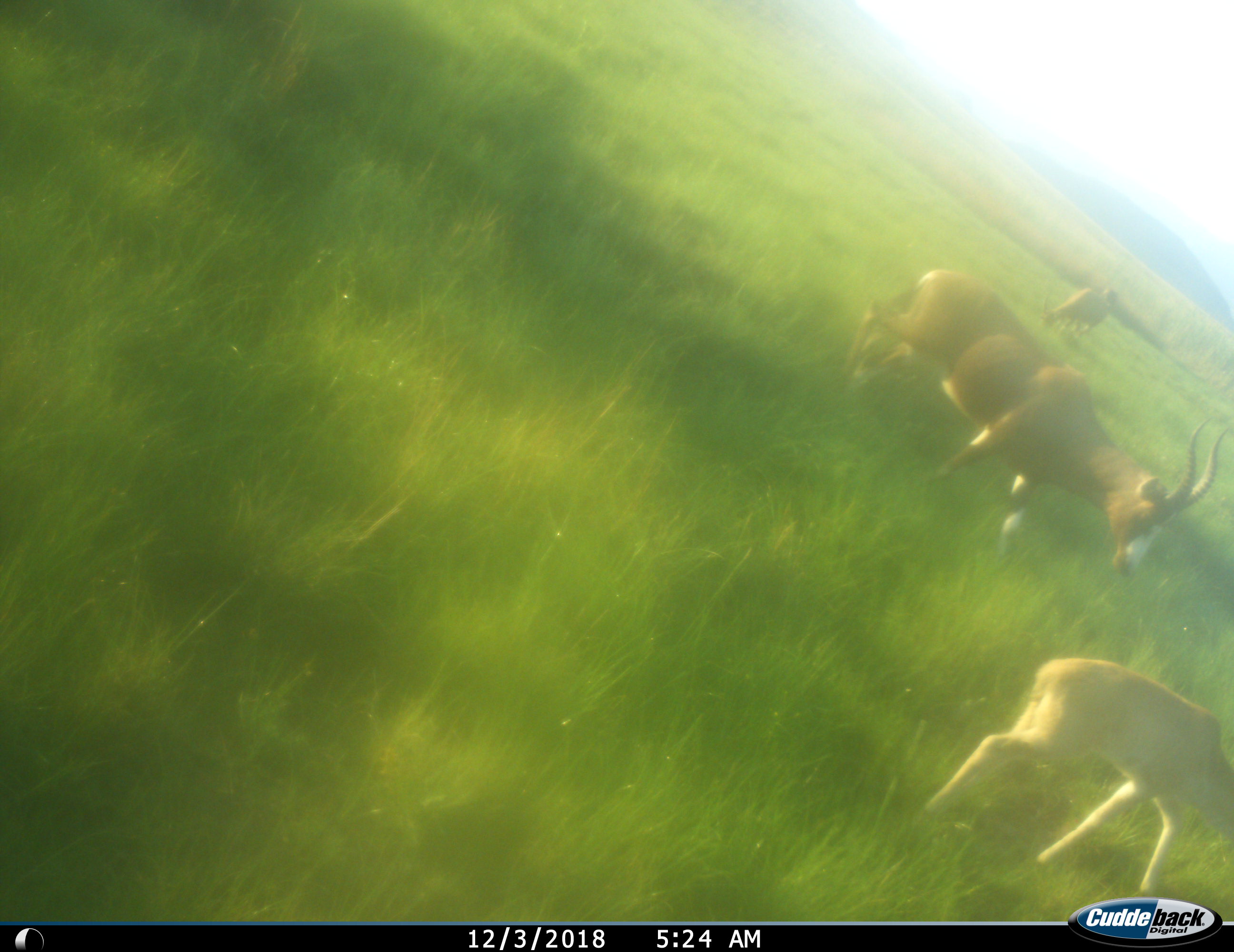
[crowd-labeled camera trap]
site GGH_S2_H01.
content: unidentified animal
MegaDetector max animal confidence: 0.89